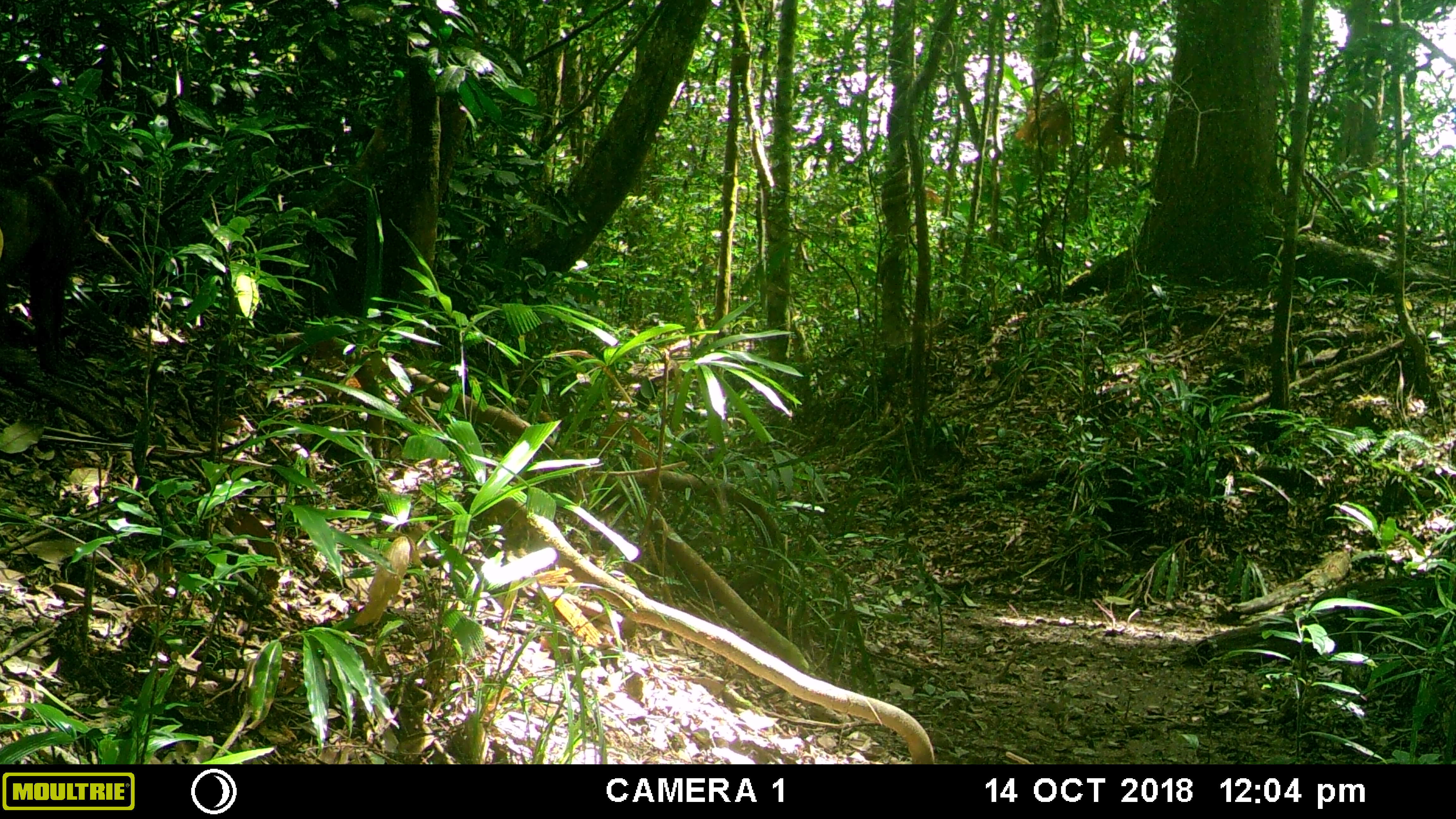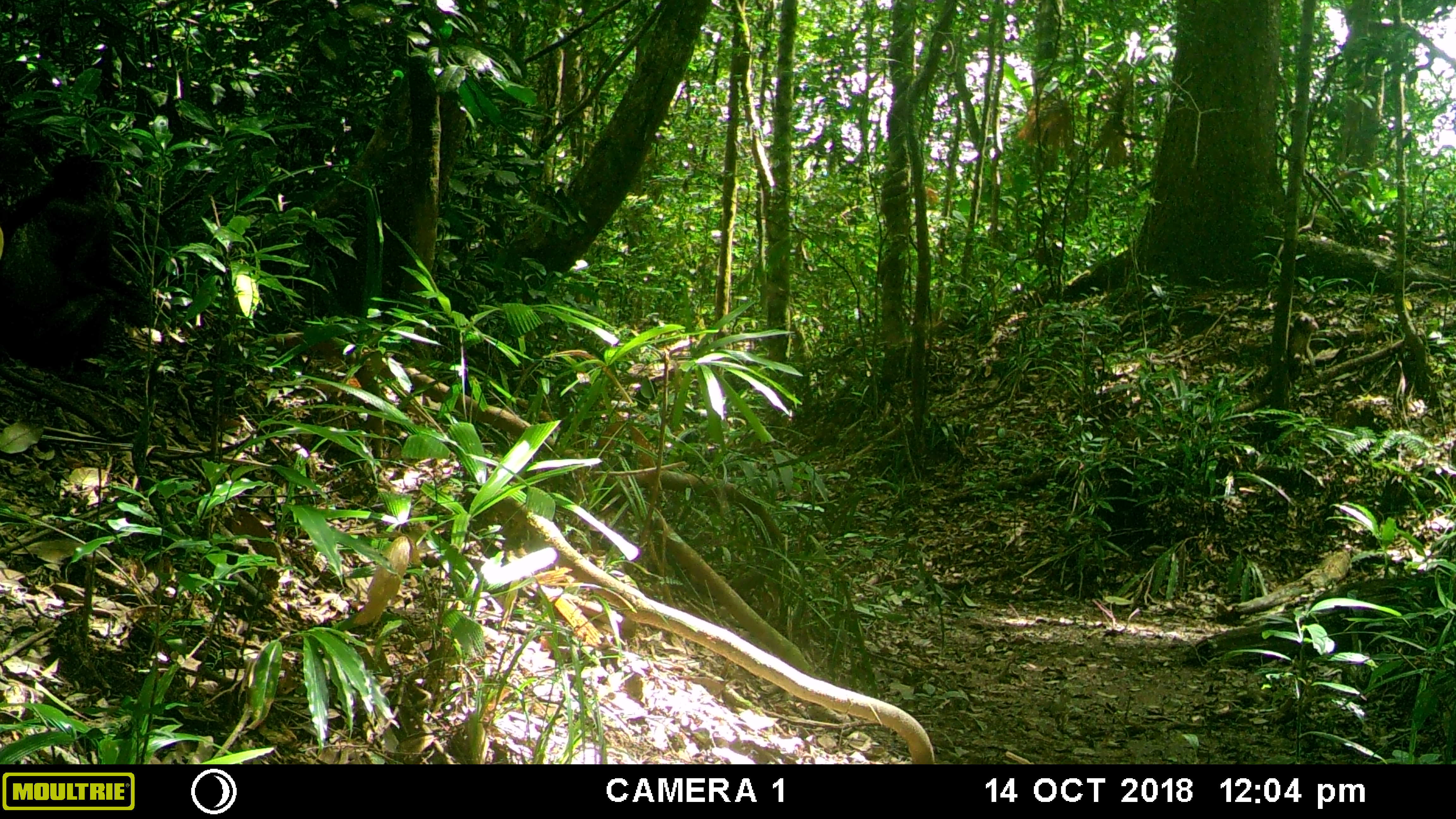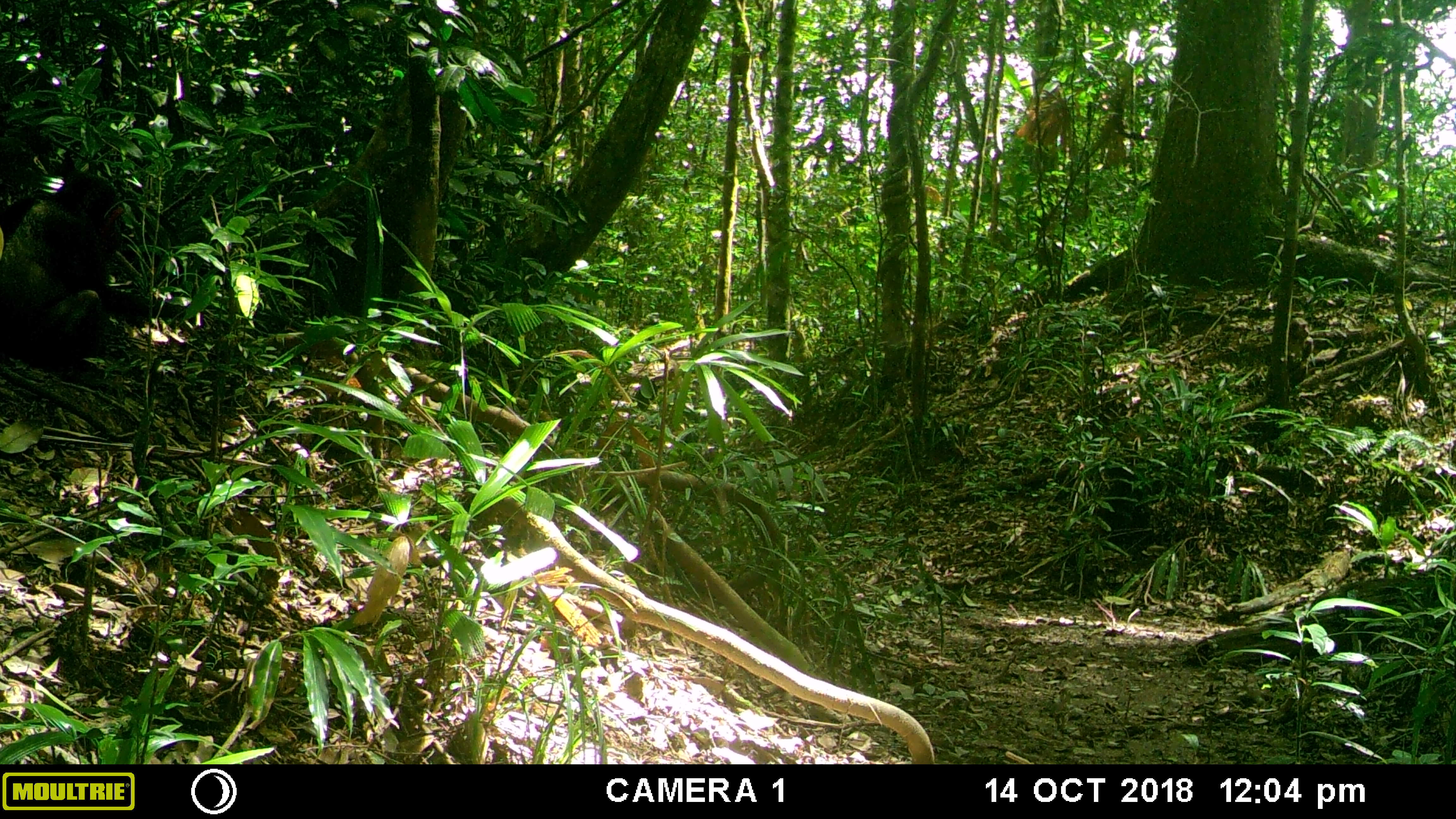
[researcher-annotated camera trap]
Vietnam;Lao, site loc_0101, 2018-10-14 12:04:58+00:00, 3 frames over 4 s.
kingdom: Animalia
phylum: Chordata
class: Mammalia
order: Primates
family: Cercopithecidae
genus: Macaca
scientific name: Macaca arctoides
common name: stump-tailed macaque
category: stump tailed macaque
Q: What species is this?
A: Stump tailed macaque (stump-tailed macaque) (Macaca arctoides).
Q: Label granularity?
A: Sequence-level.